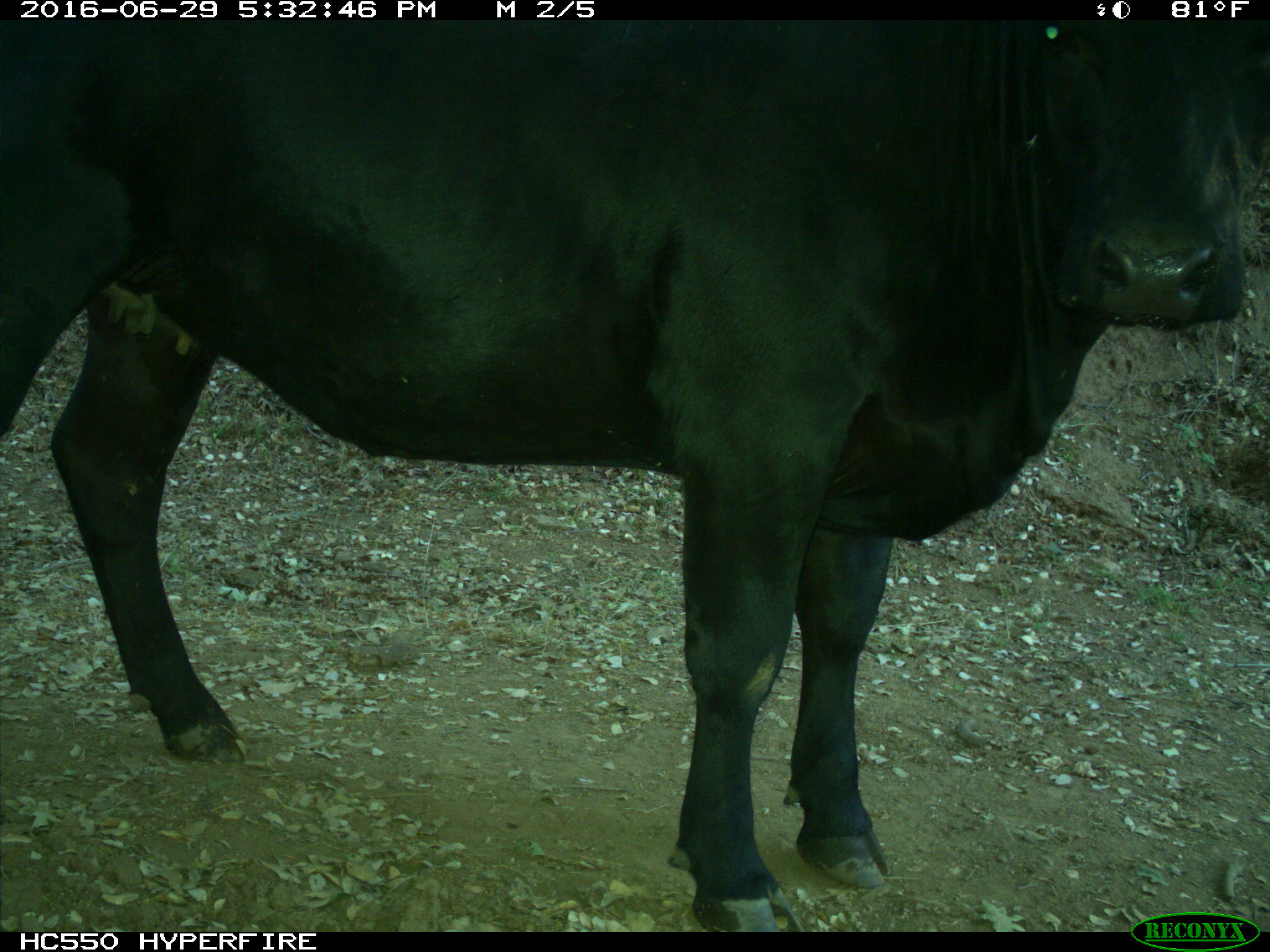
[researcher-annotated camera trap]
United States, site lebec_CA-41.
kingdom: Animalia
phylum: Chordata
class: Mammalia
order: Artiodactyla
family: Bovidae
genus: Bos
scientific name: Bos taurus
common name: domestic cow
Bos taurus (domestic cow).